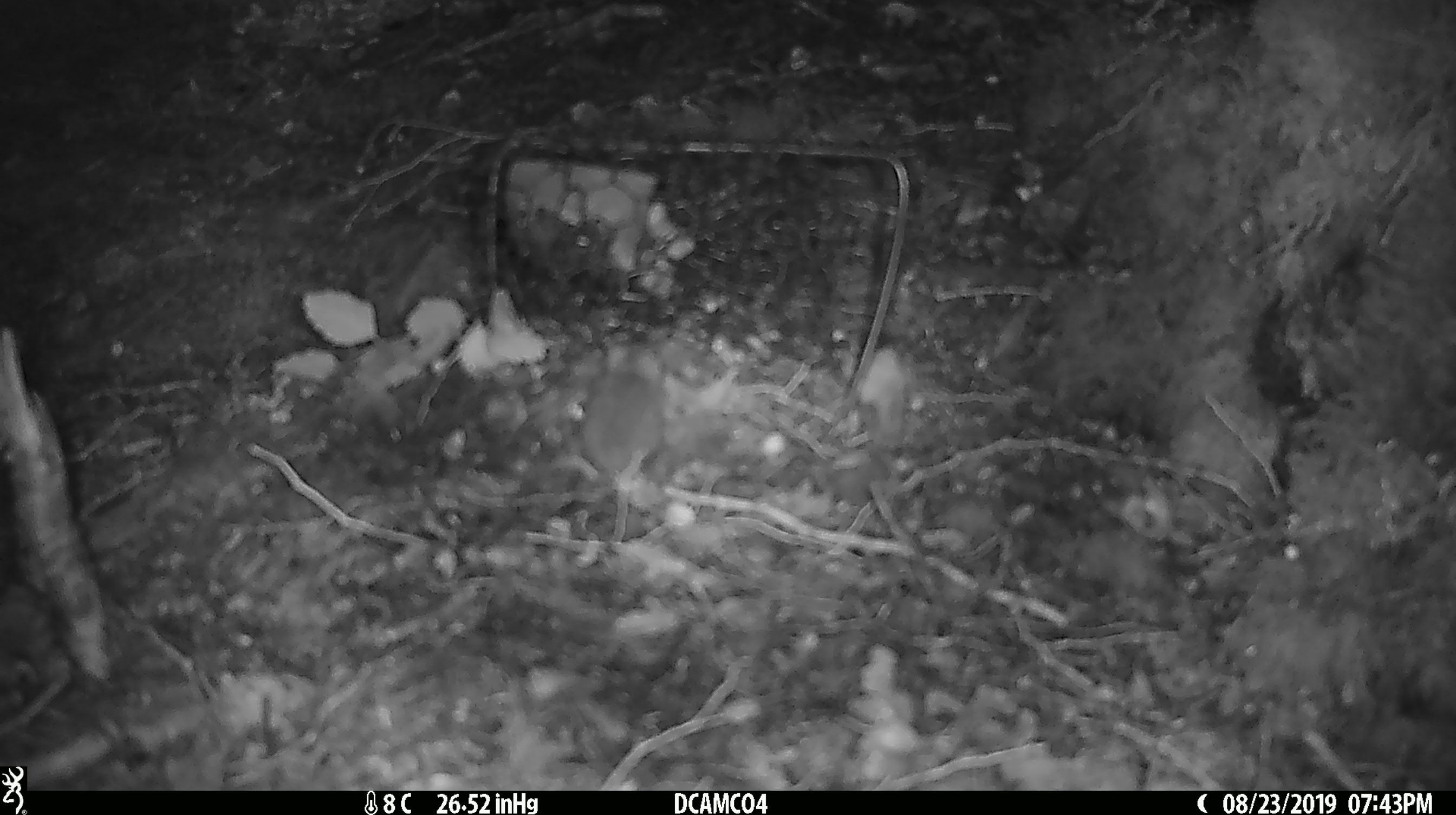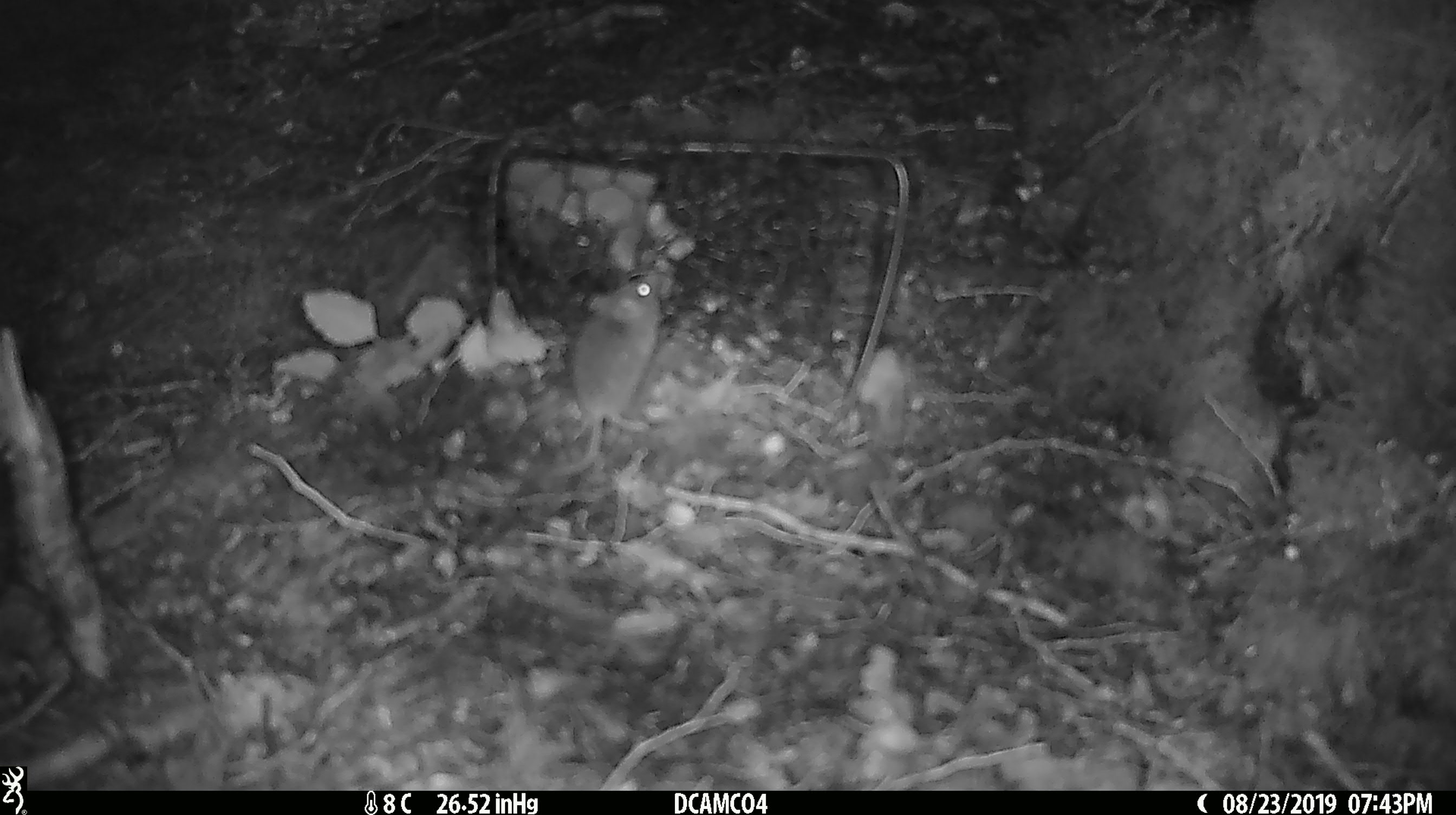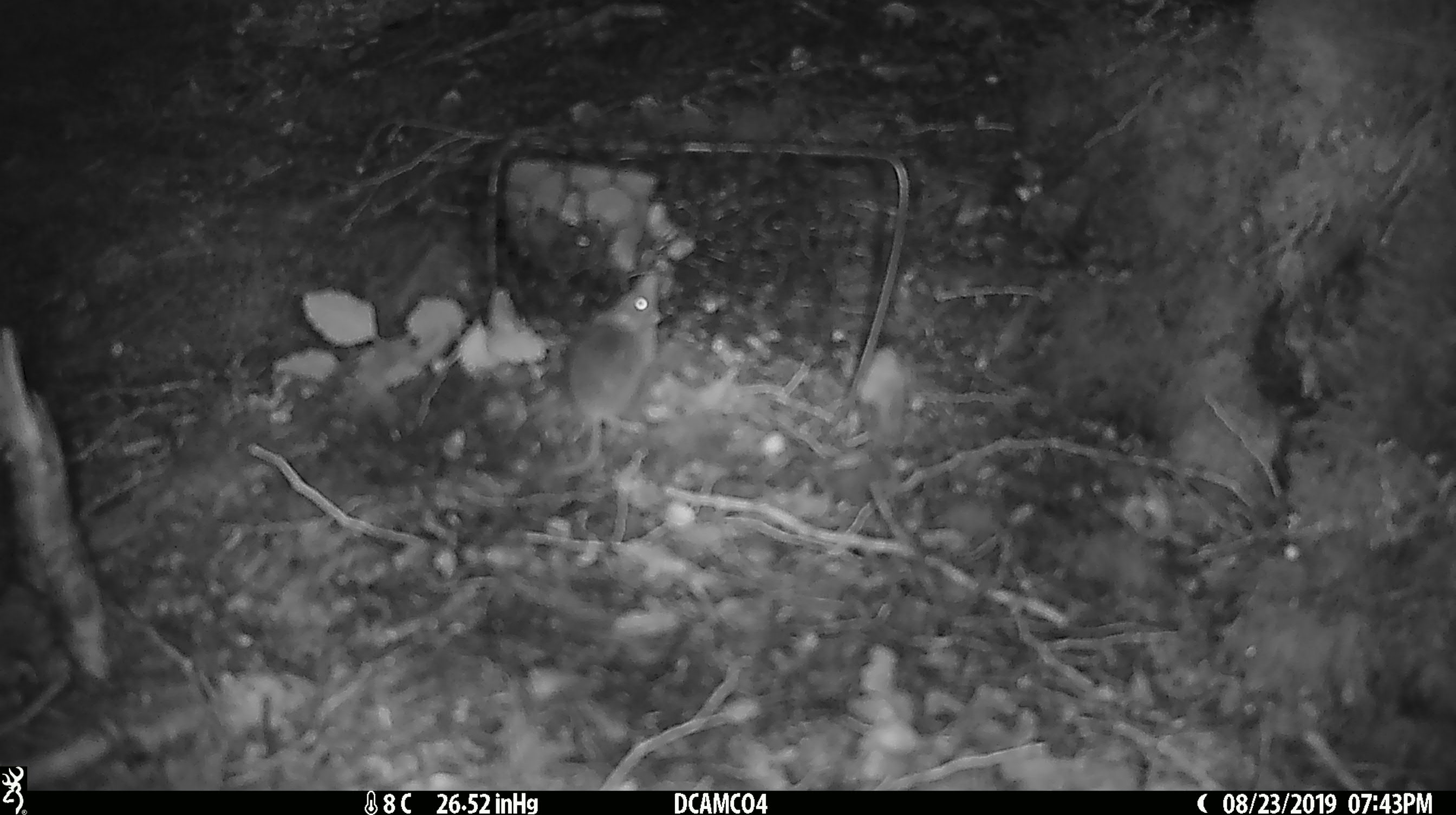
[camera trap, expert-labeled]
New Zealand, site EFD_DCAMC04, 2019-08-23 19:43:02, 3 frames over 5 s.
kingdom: Animalia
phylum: Chordata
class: Mammalia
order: Rodentia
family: Muridae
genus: Mus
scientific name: Mus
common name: mouse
Mouse (Mus).